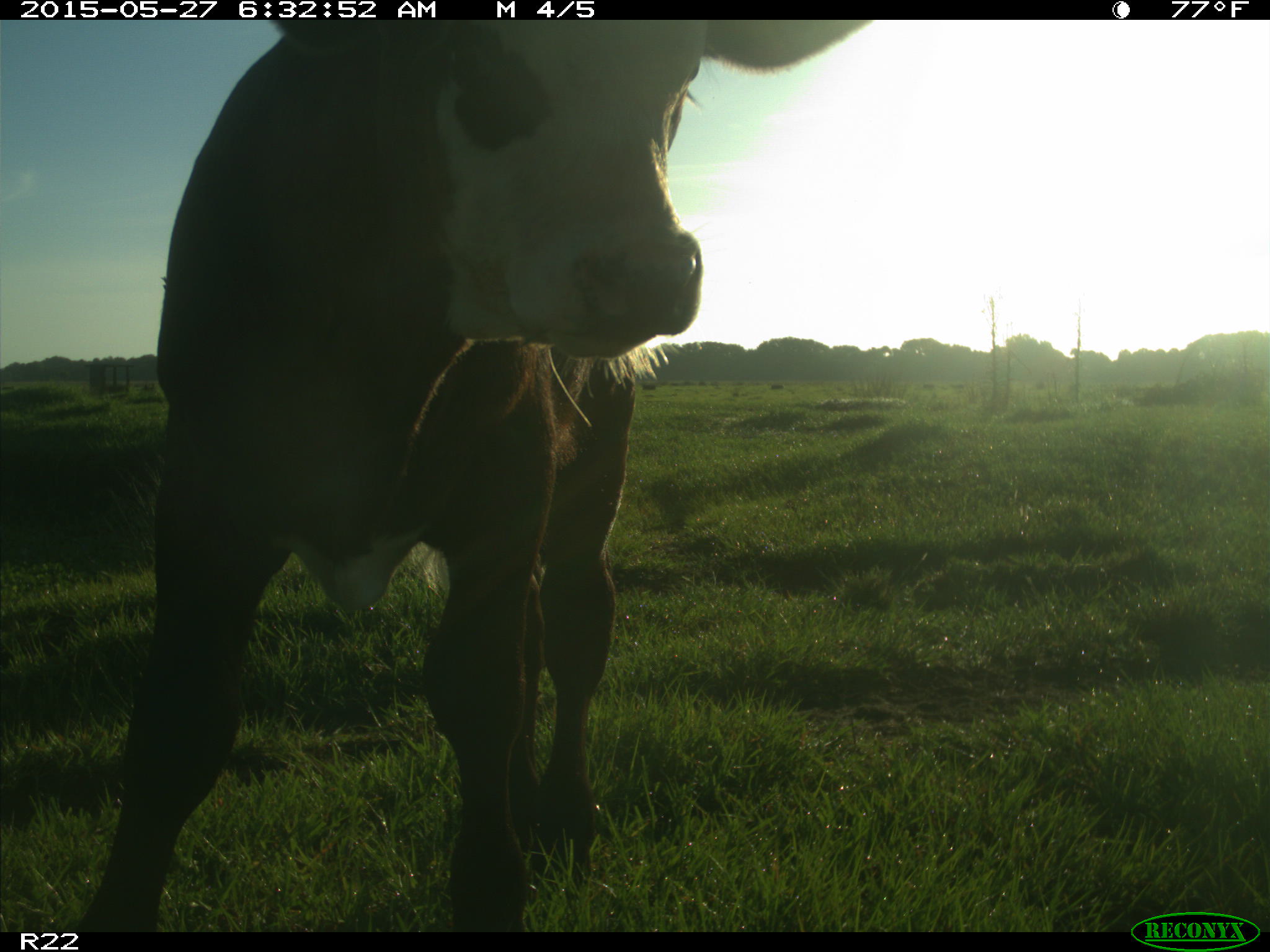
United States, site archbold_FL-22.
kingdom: Animalia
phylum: Chordata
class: Mammalia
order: Artiodactyla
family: Bovidae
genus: Bos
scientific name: Bos taurus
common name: domestic cow